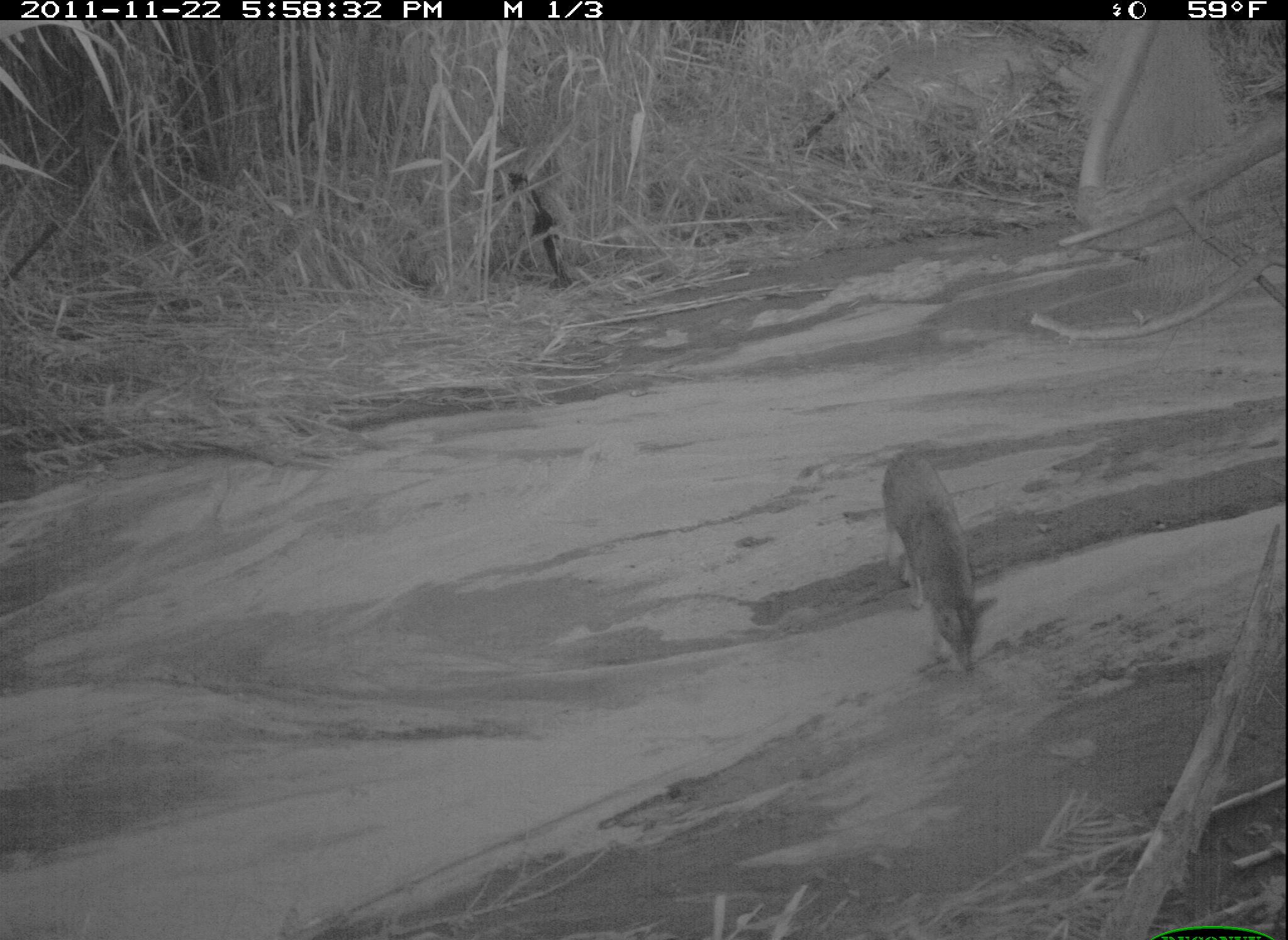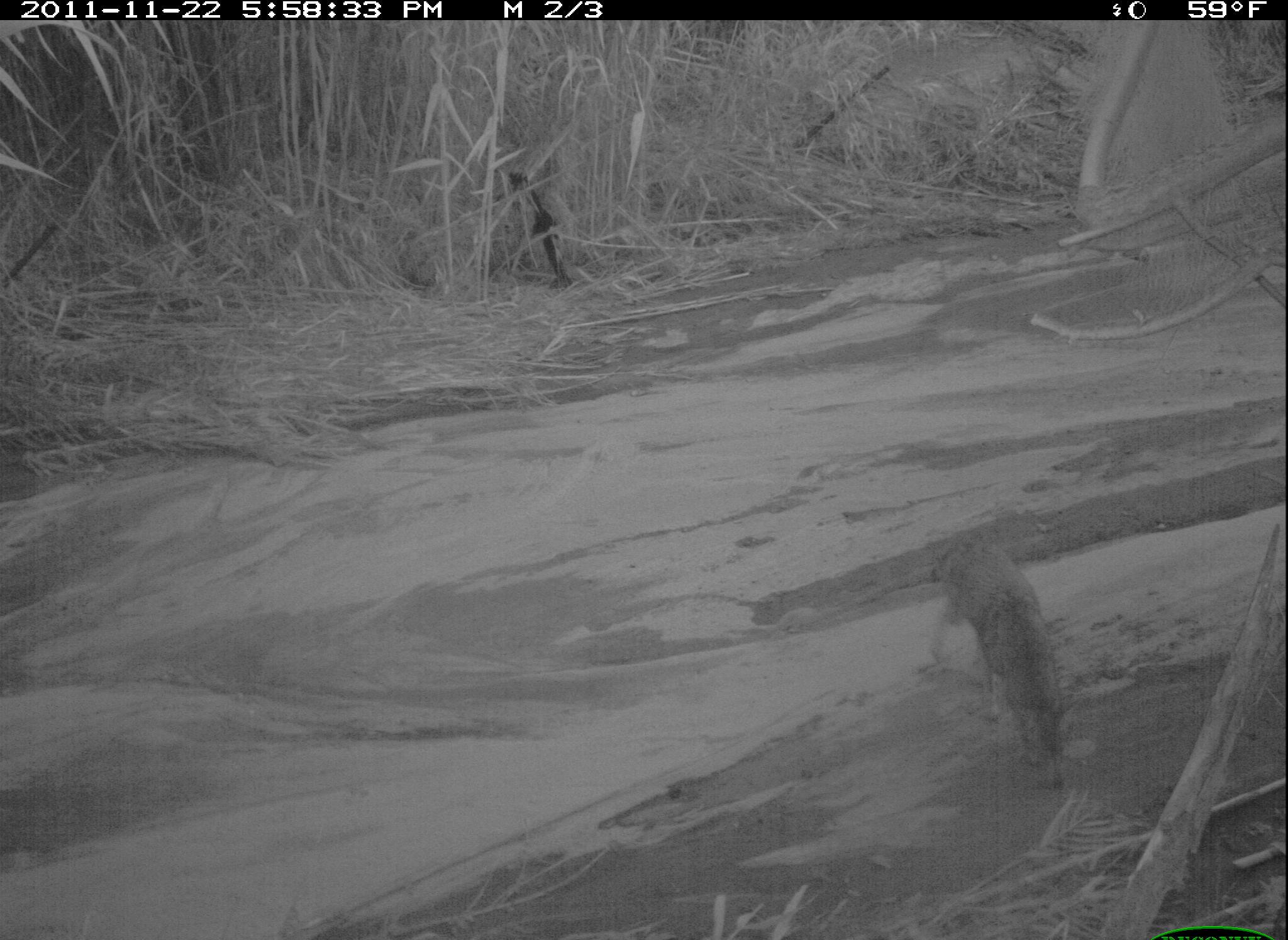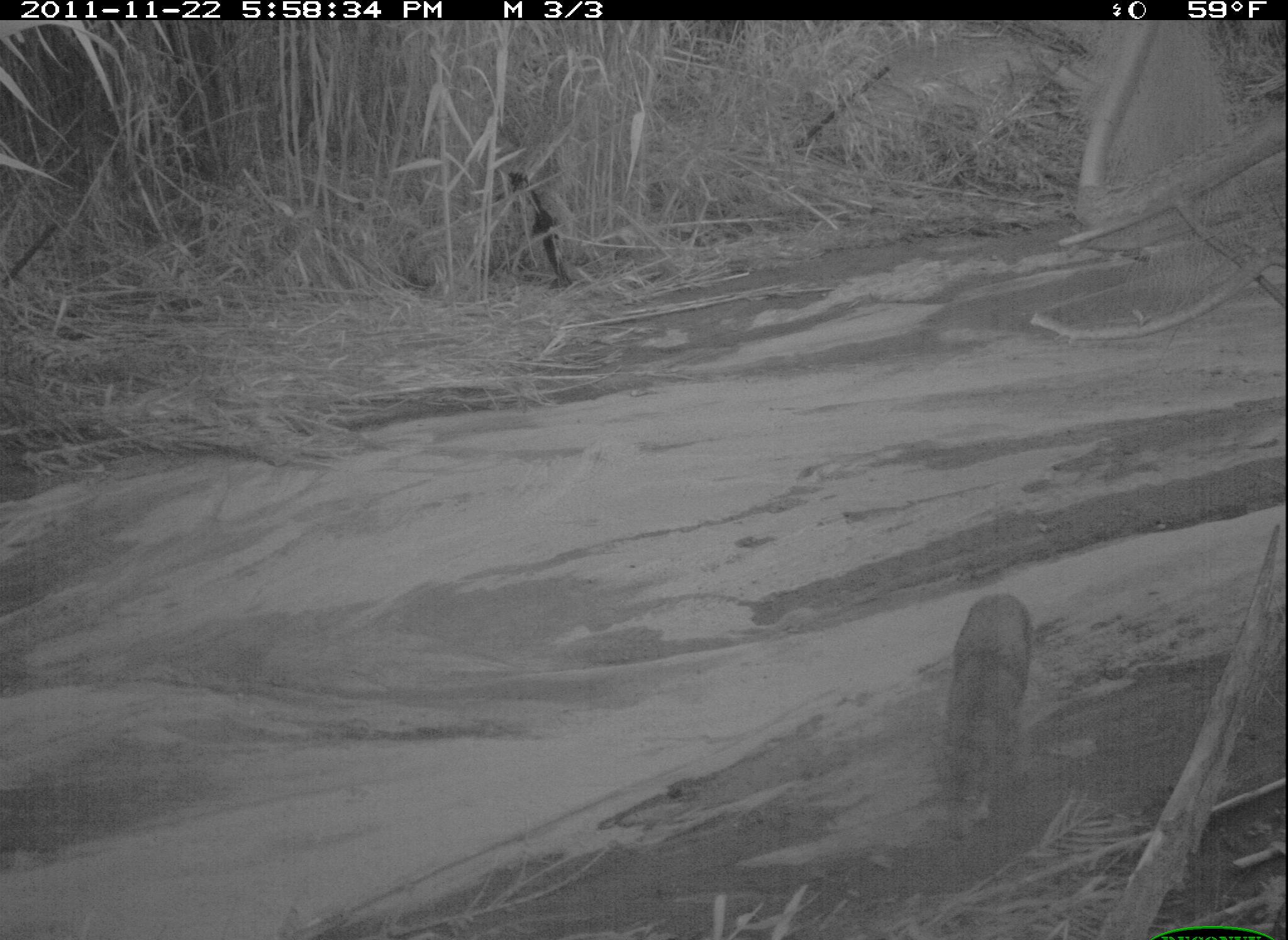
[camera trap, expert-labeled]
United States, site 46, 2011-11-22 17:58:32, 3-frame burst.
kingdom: Animalia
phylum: Chordata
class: Mammalia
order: Carnivora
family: Canidae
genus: Canis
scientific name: Canis latrans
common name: coyote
Coyote (Canis latrans).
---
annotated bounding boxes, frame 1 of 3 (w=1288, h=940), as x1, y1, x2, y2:
coyote: 858, 425, 997, 688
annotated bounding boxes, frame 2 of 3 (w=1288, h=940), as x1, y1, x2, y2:
coyote: 927, 527, 1087, 792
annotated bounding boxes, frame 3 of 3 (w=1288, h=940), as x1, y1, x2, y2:
coyote: 931, 581, 1048, 863